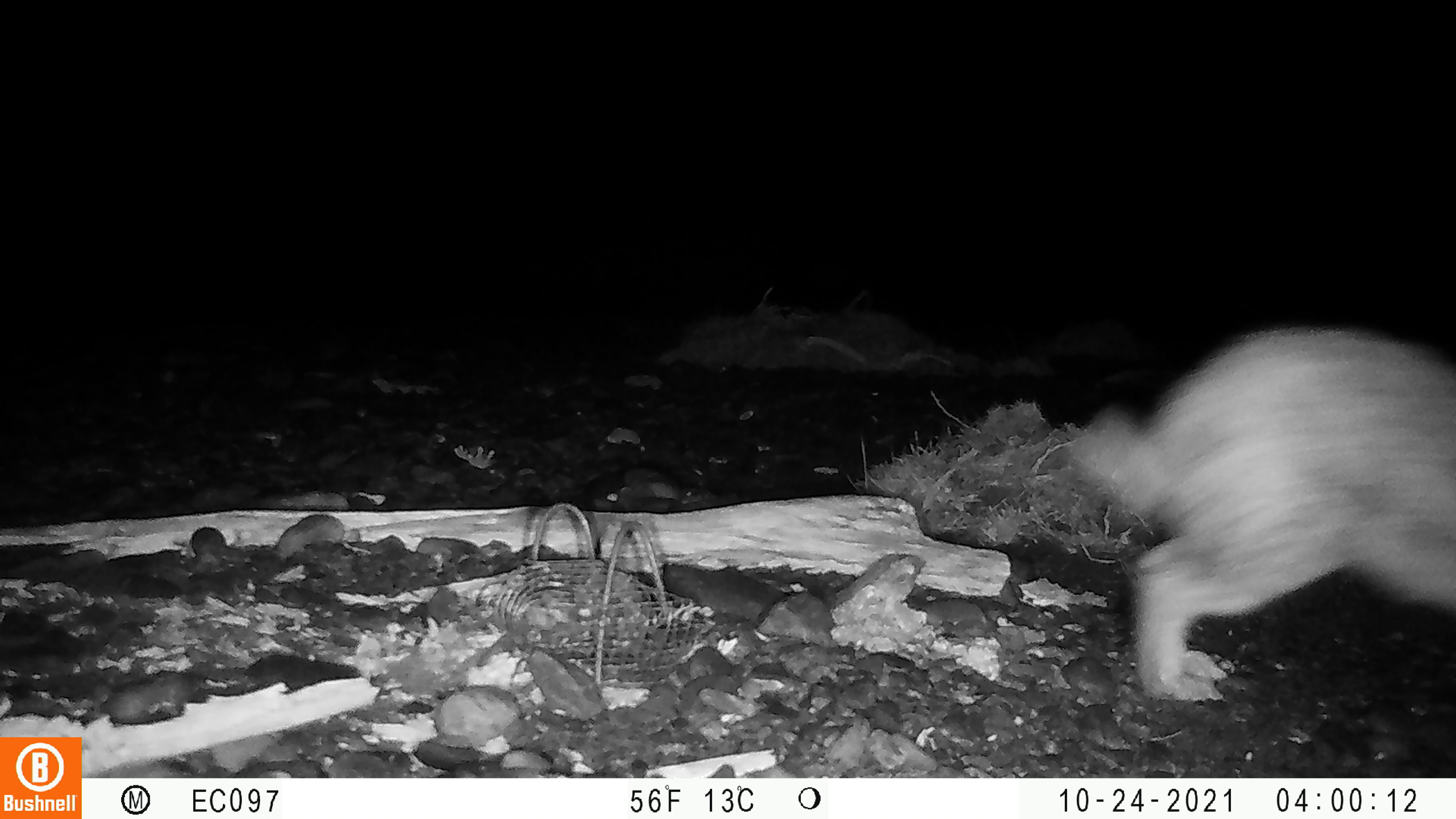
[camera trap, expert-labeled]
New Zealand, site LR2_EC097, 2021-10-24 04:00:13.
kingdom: Animalia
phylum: Chordata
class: Mammalia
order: Lagomorpha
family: Leporidae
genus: Oryctolagus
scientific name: Oryctolagus cuniculus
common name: european rabbit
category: rabbit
Rabbit (european rabbit) (Oryctolagus cuniculus).